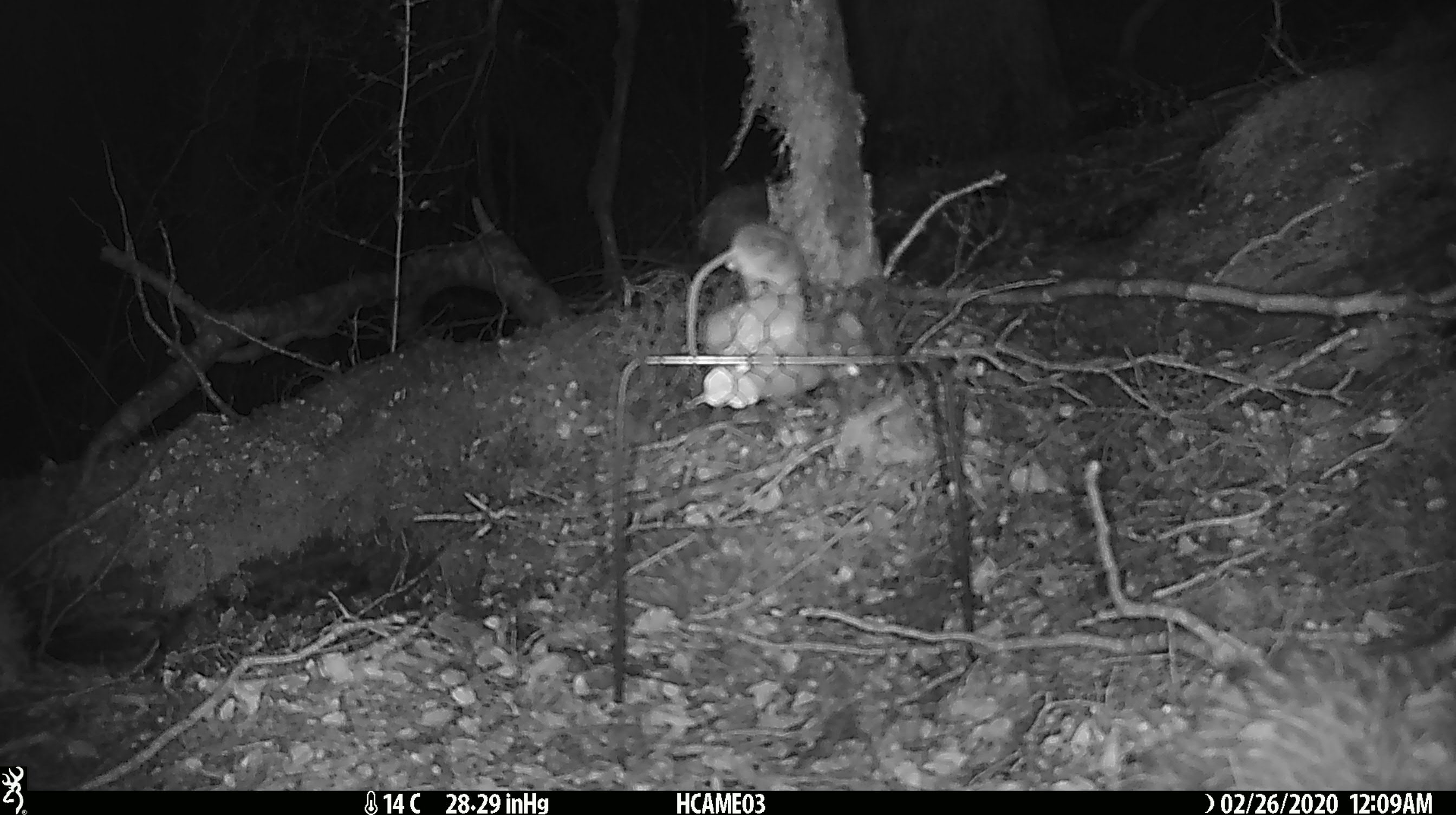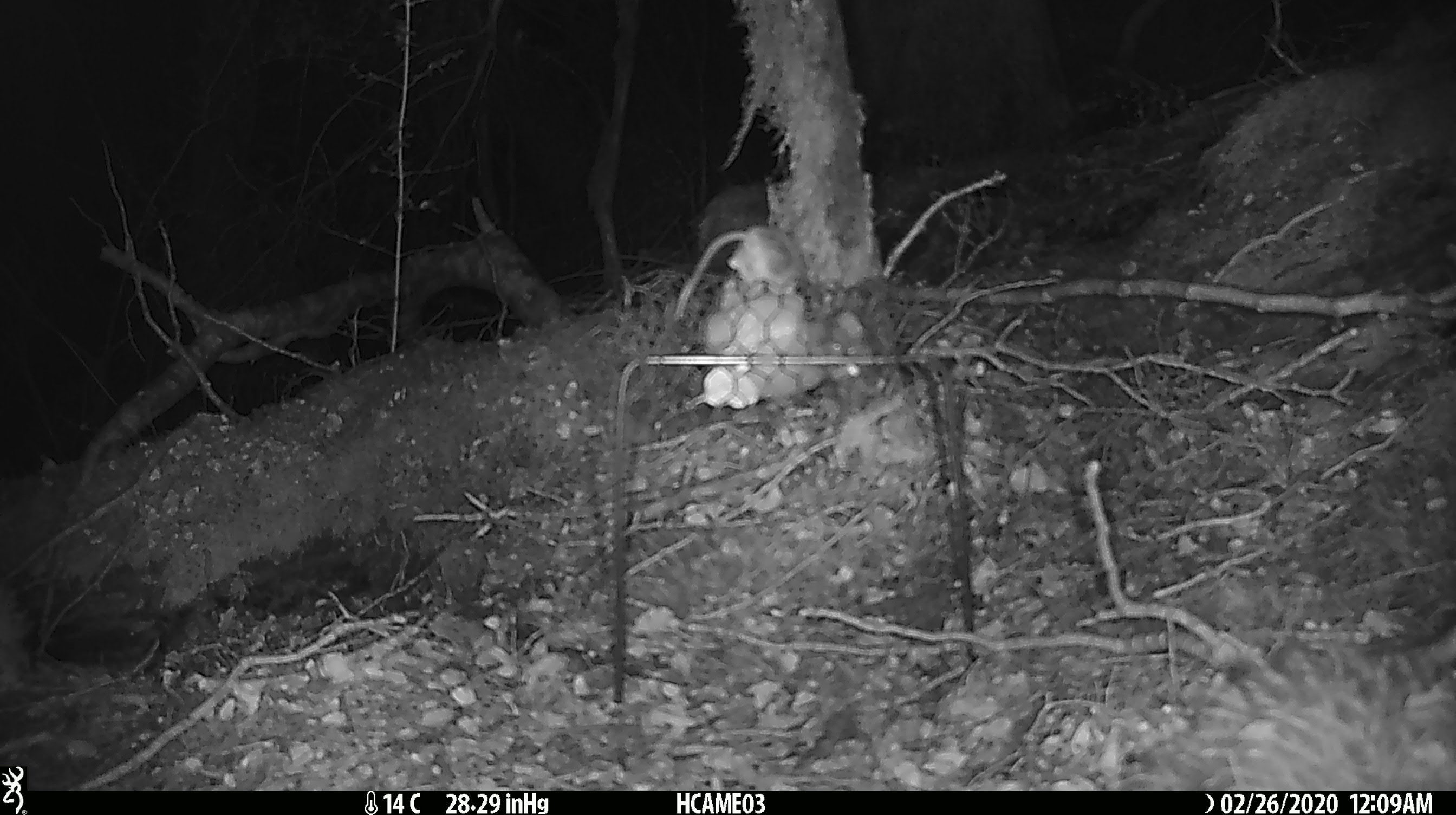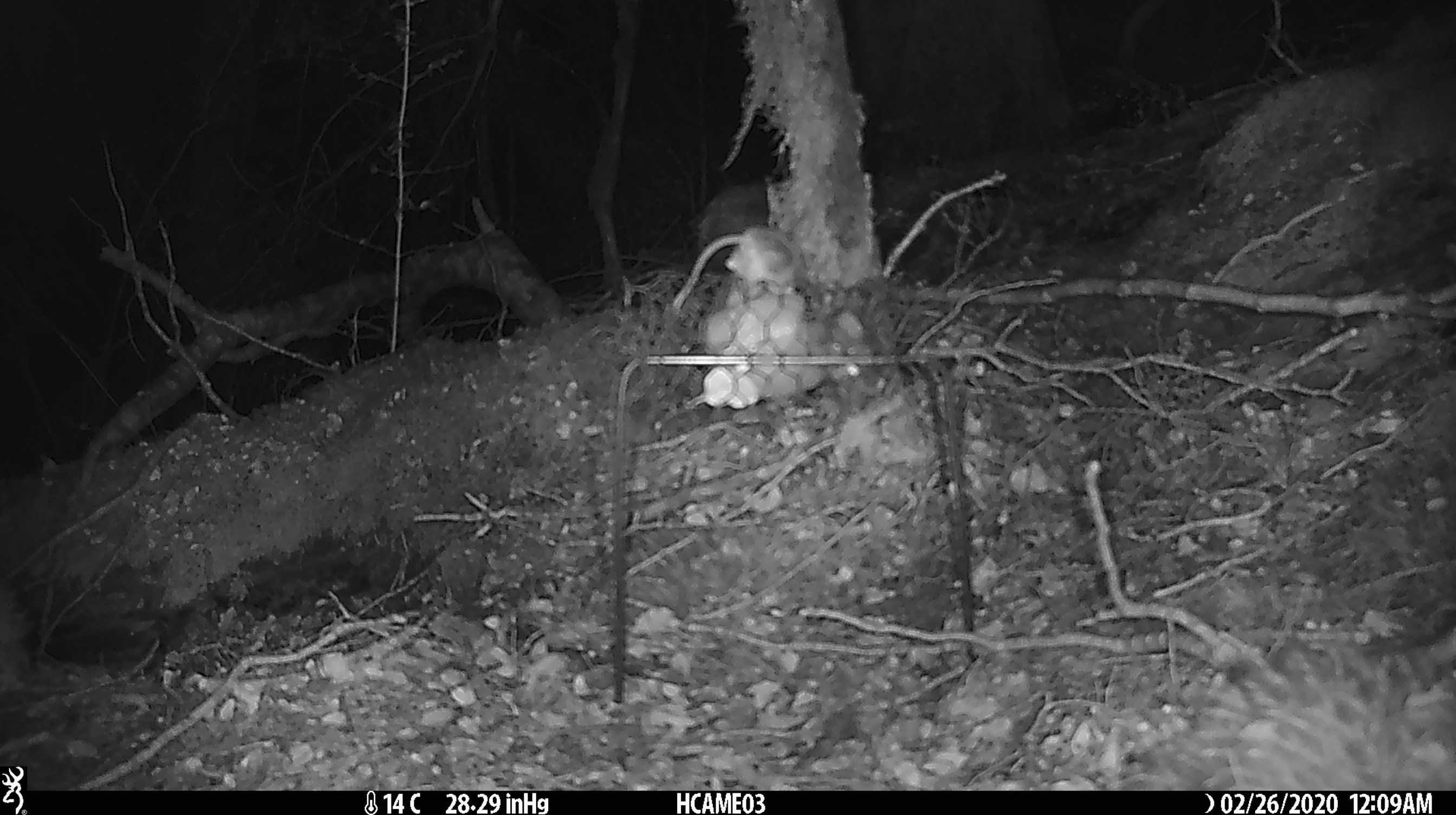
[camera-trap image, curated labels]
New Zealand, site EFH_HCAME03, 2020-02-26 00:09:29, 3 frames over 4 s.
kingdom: Animalia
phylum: Chordata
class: Mammalia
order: Rodentia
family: Muridae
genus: Mus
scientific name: Mus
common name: mouse